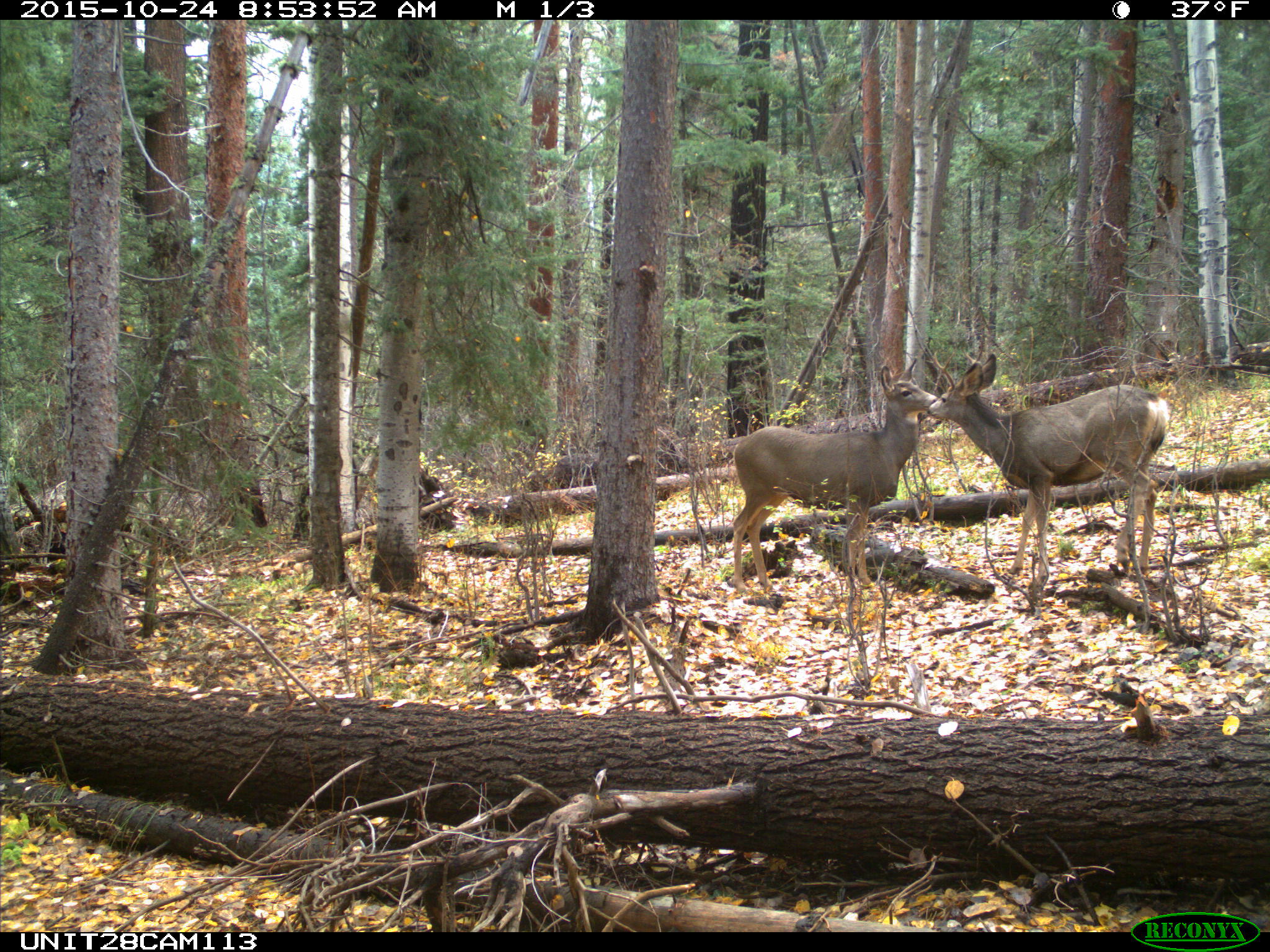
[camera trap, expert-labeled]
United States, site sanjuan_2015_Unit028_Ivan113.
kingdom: Animalia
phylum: Chordata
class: Mammalia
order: Artiodactyla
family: Cervidae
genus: Odocoileus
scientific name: Odocoileus hemionus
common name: mule deer